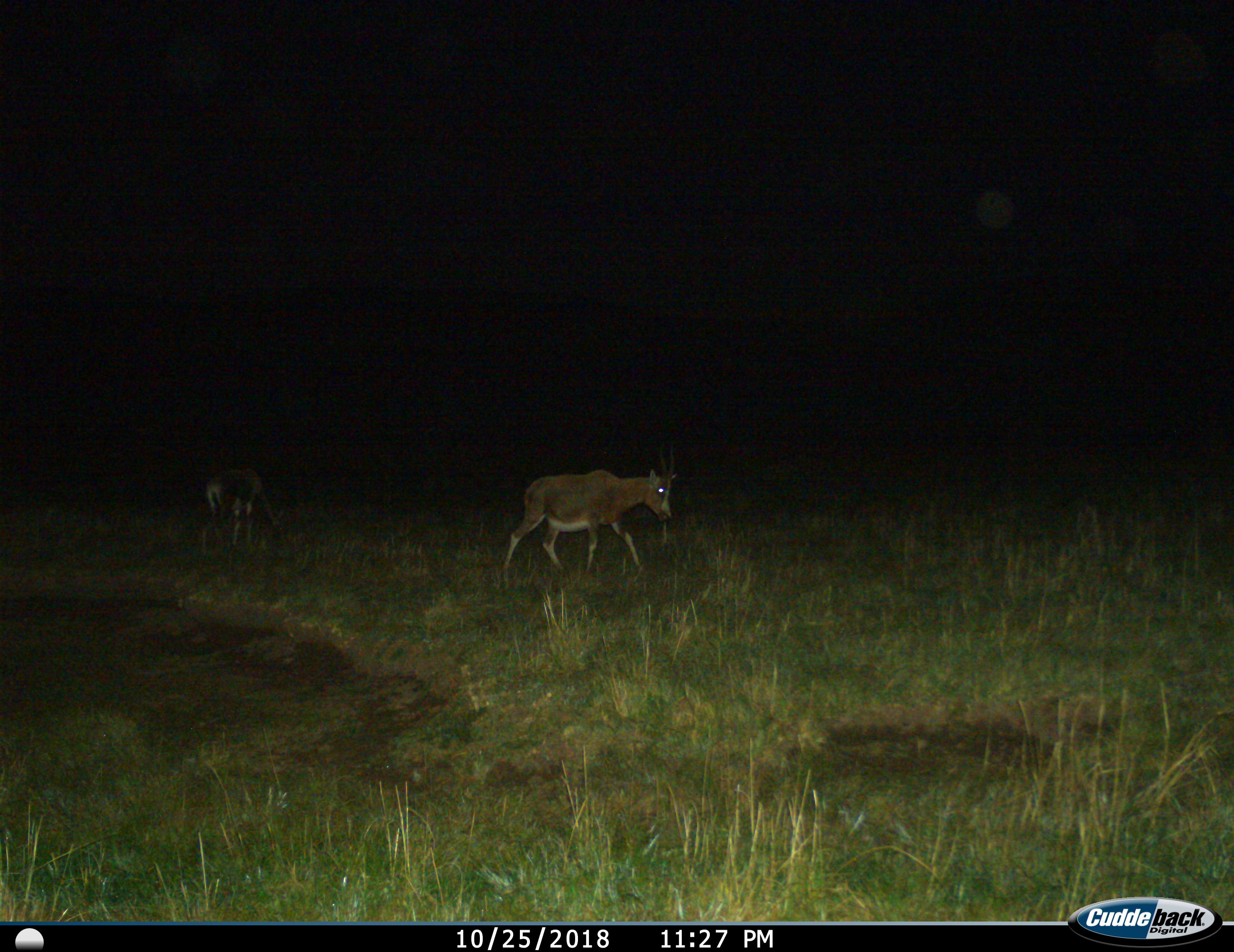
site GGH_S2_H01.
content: unidentified animal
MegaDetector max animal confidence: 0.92